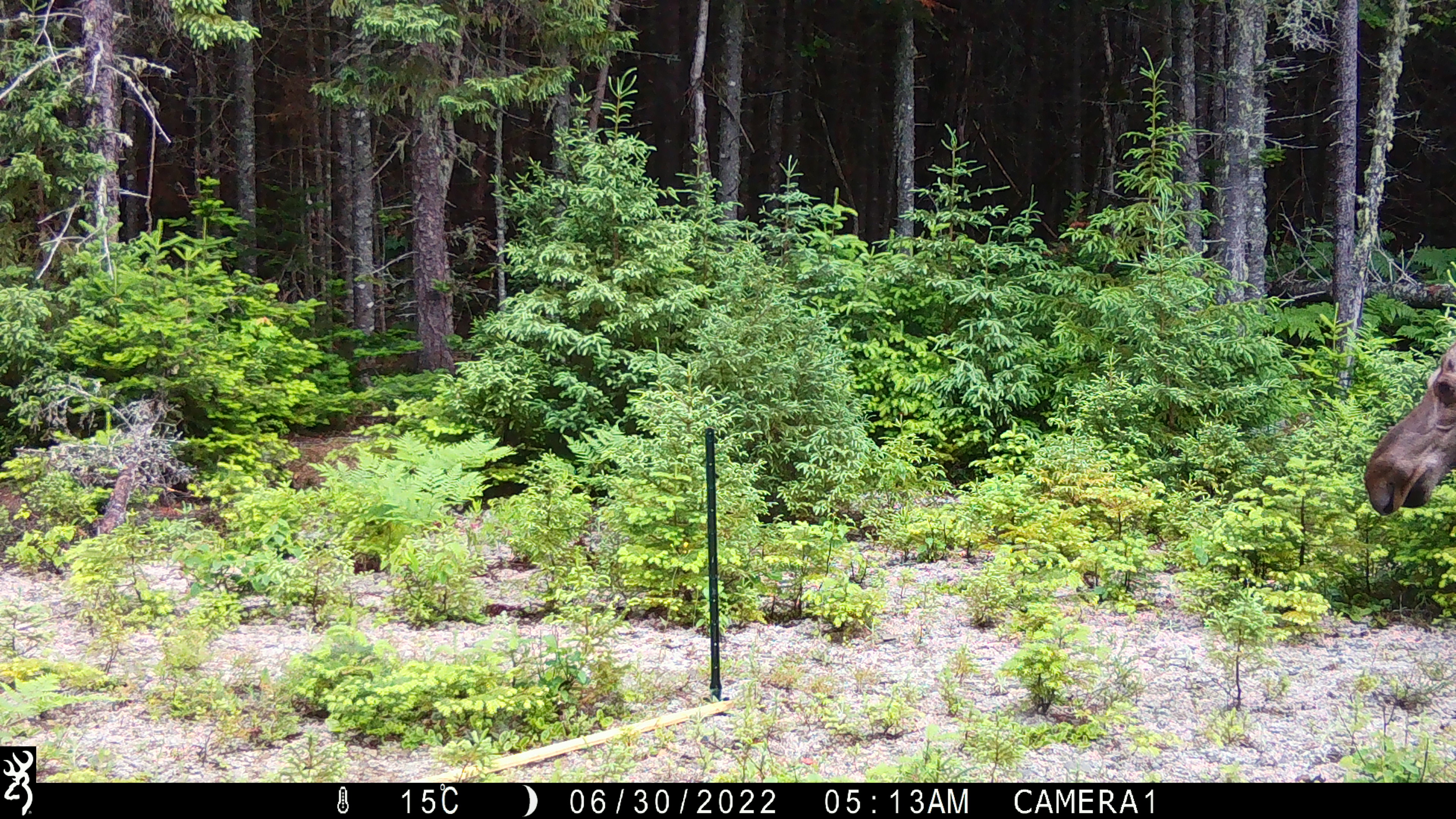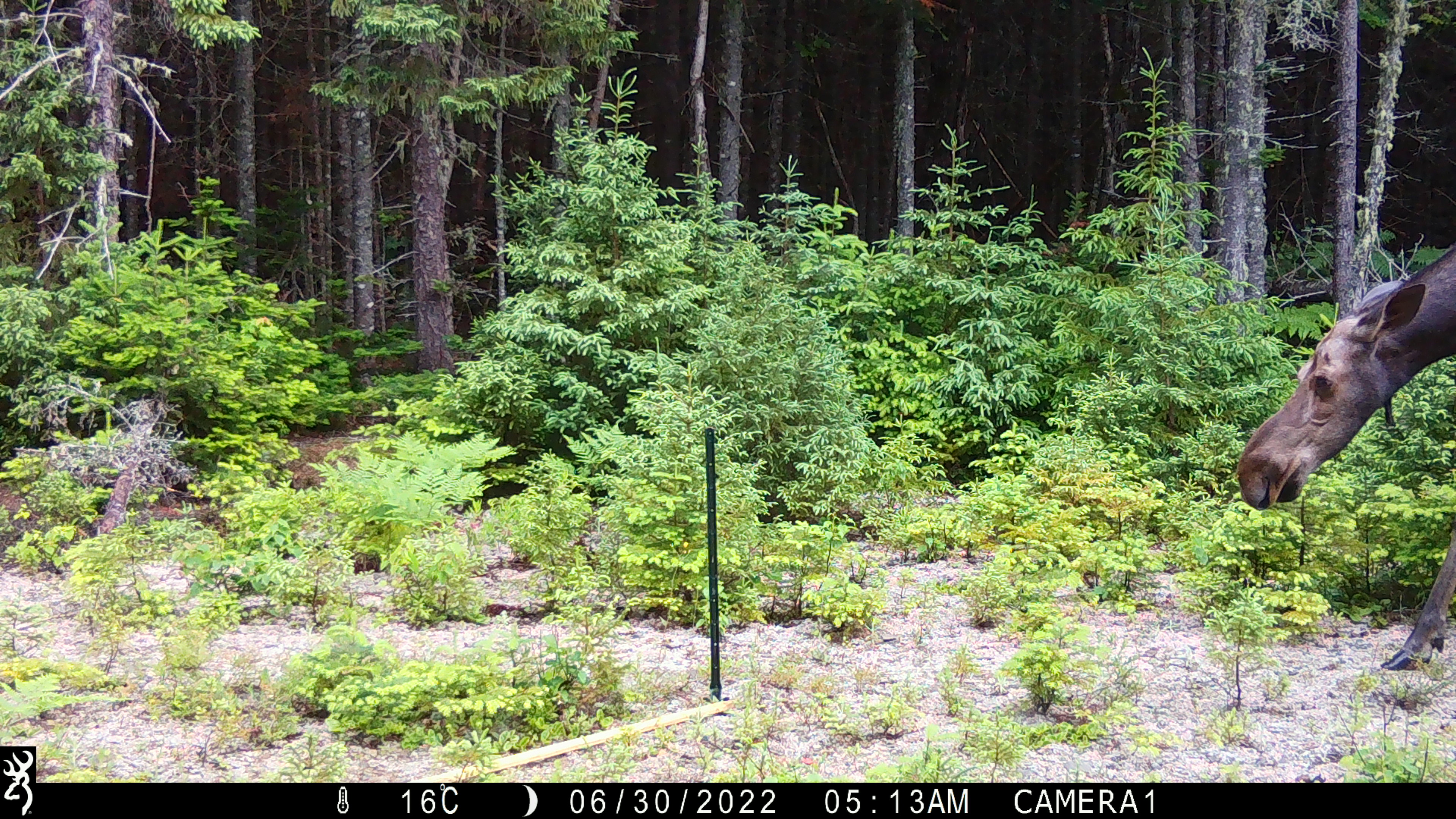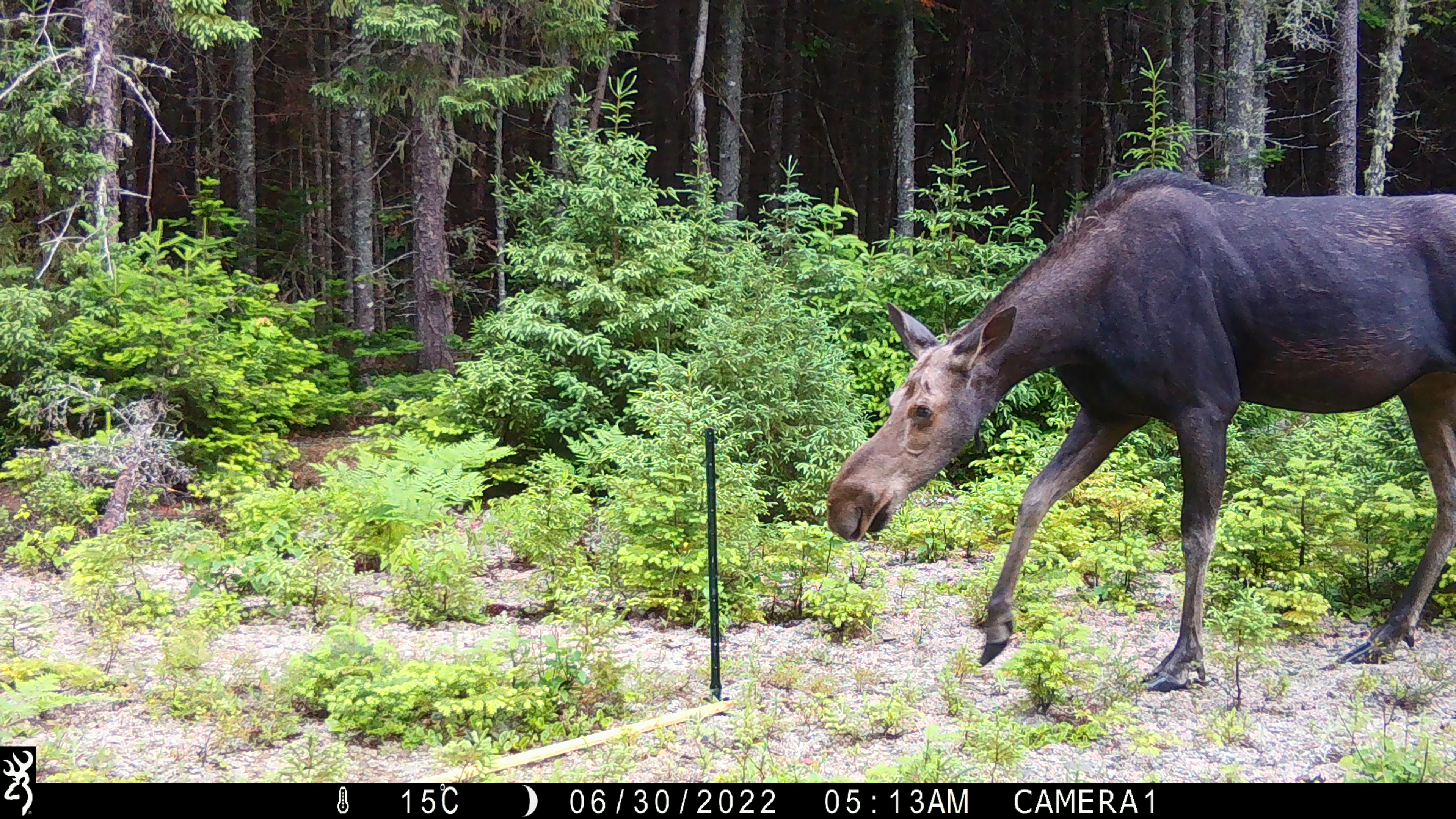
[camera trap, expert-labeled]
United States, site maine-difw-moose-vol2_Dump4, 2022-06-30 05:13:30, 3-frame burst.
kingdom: Animalia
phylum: Chordata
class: Mammalia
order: Artiodactyla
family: Cervidae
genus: Alces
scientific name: Alces alces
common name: moose